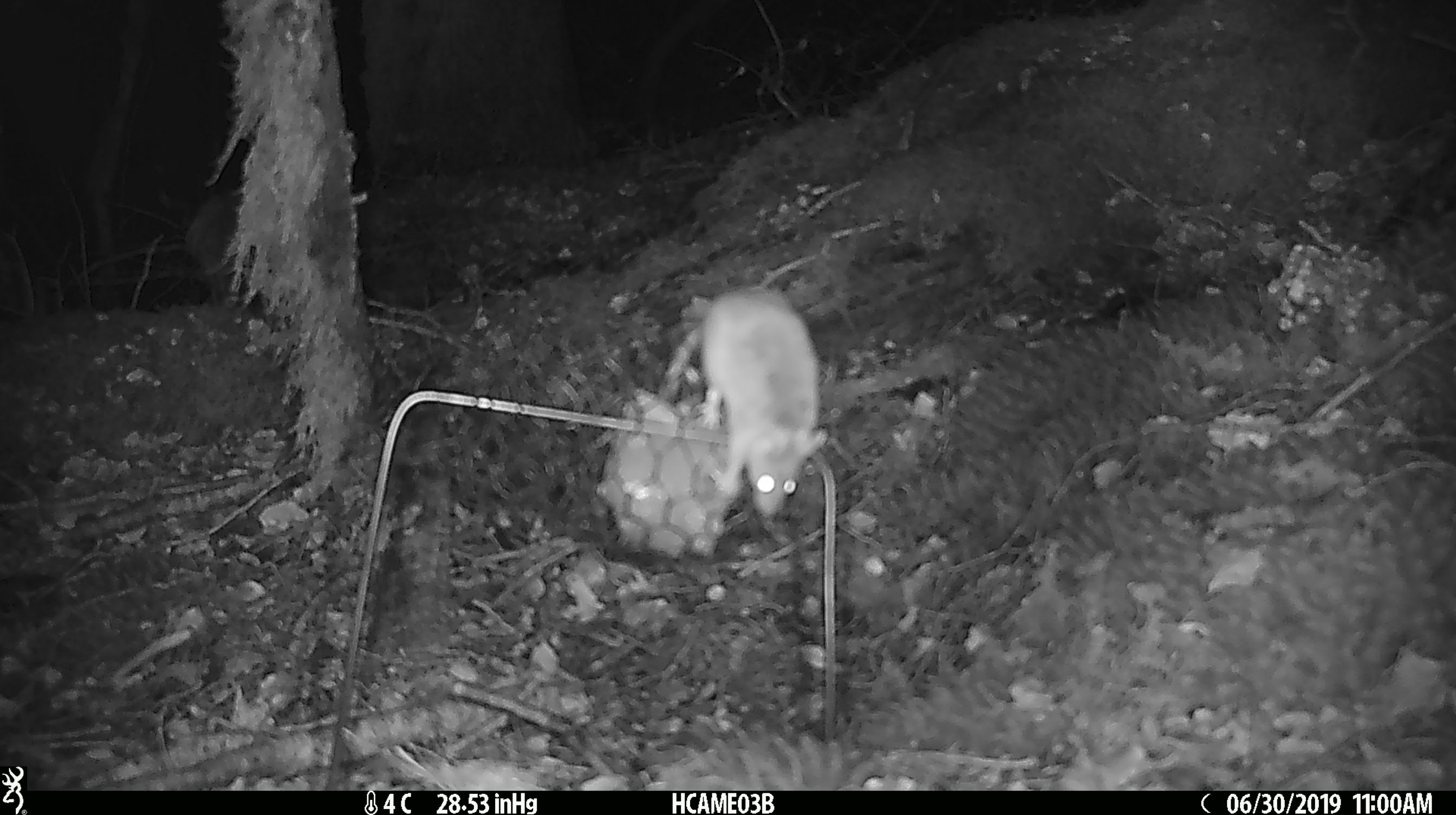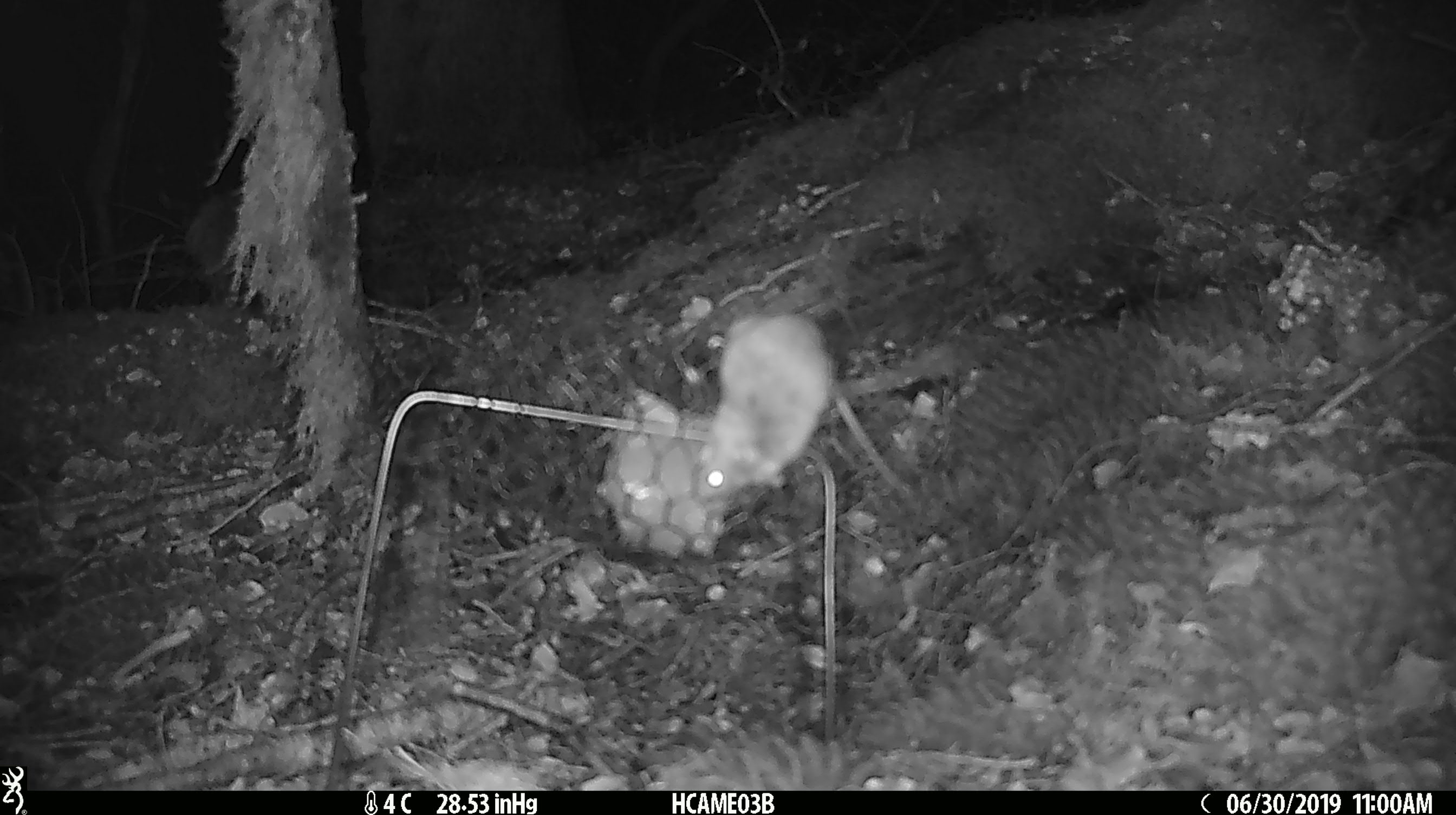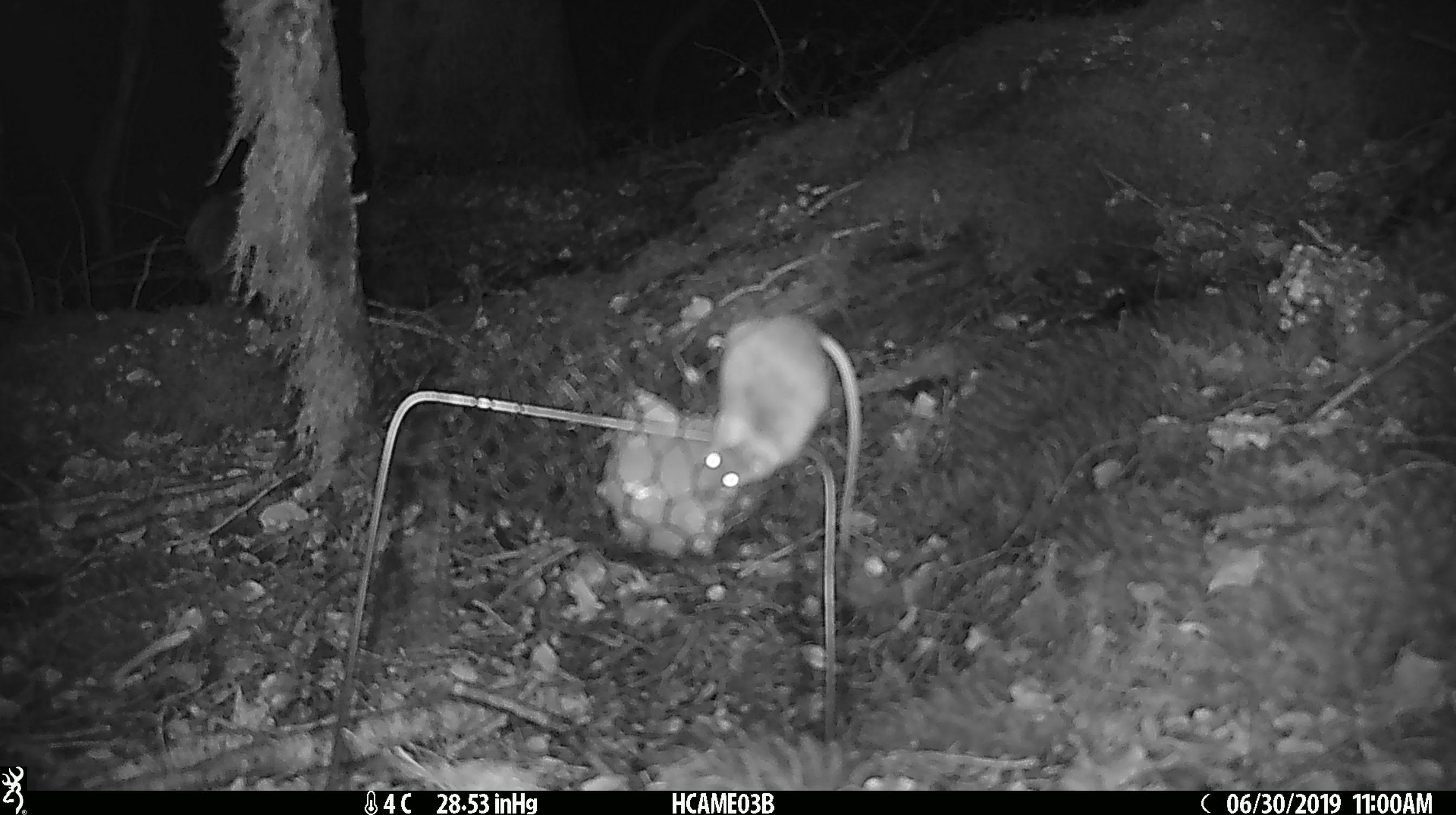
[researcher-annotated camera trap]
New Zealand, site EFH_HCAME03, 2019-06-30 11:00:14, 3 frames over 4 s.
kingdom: Animalia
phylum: Chordata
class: Mammalia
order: Rodentia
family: Muridae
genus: Mus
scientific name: Mus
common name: mouse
Mouse (Mus).